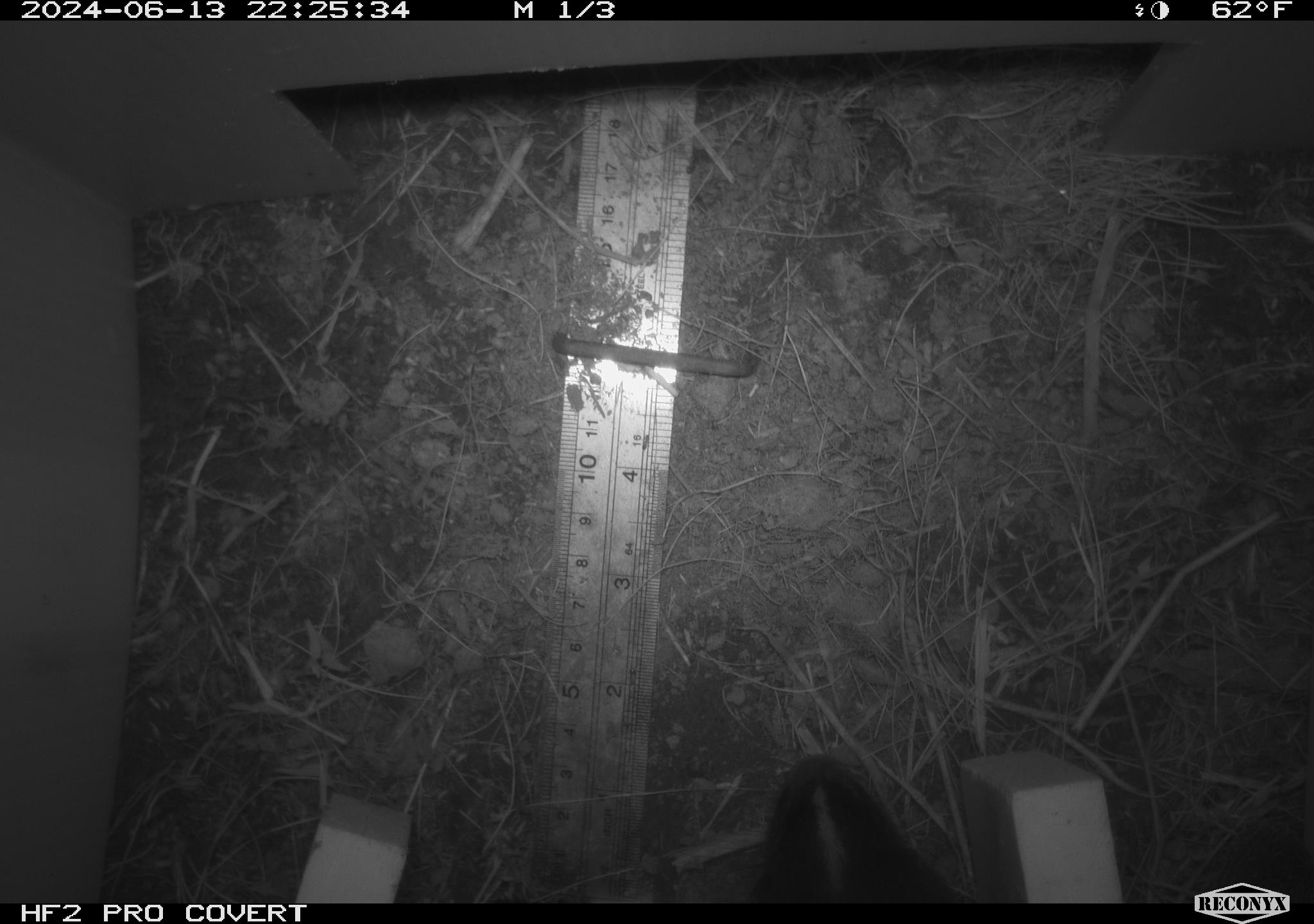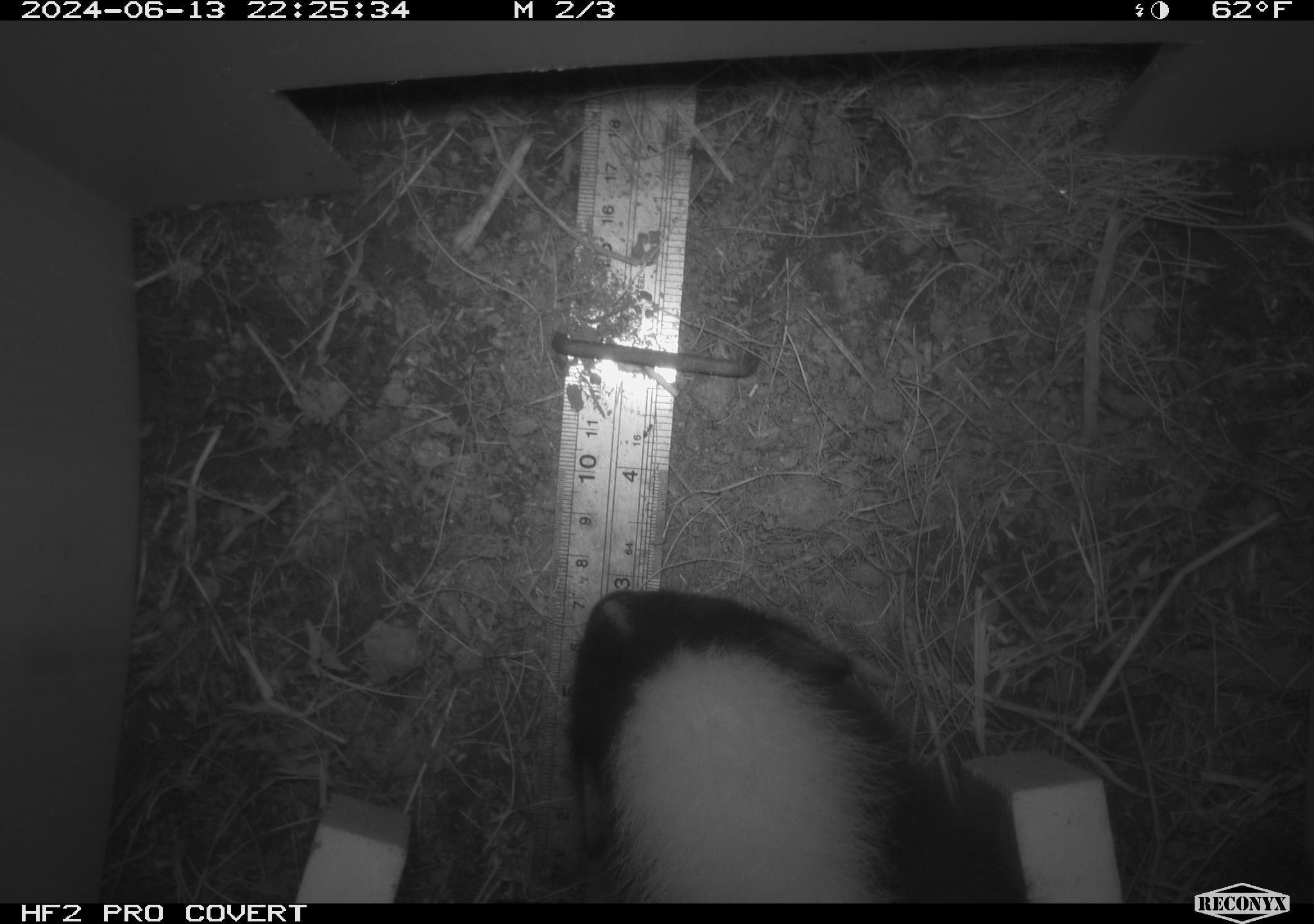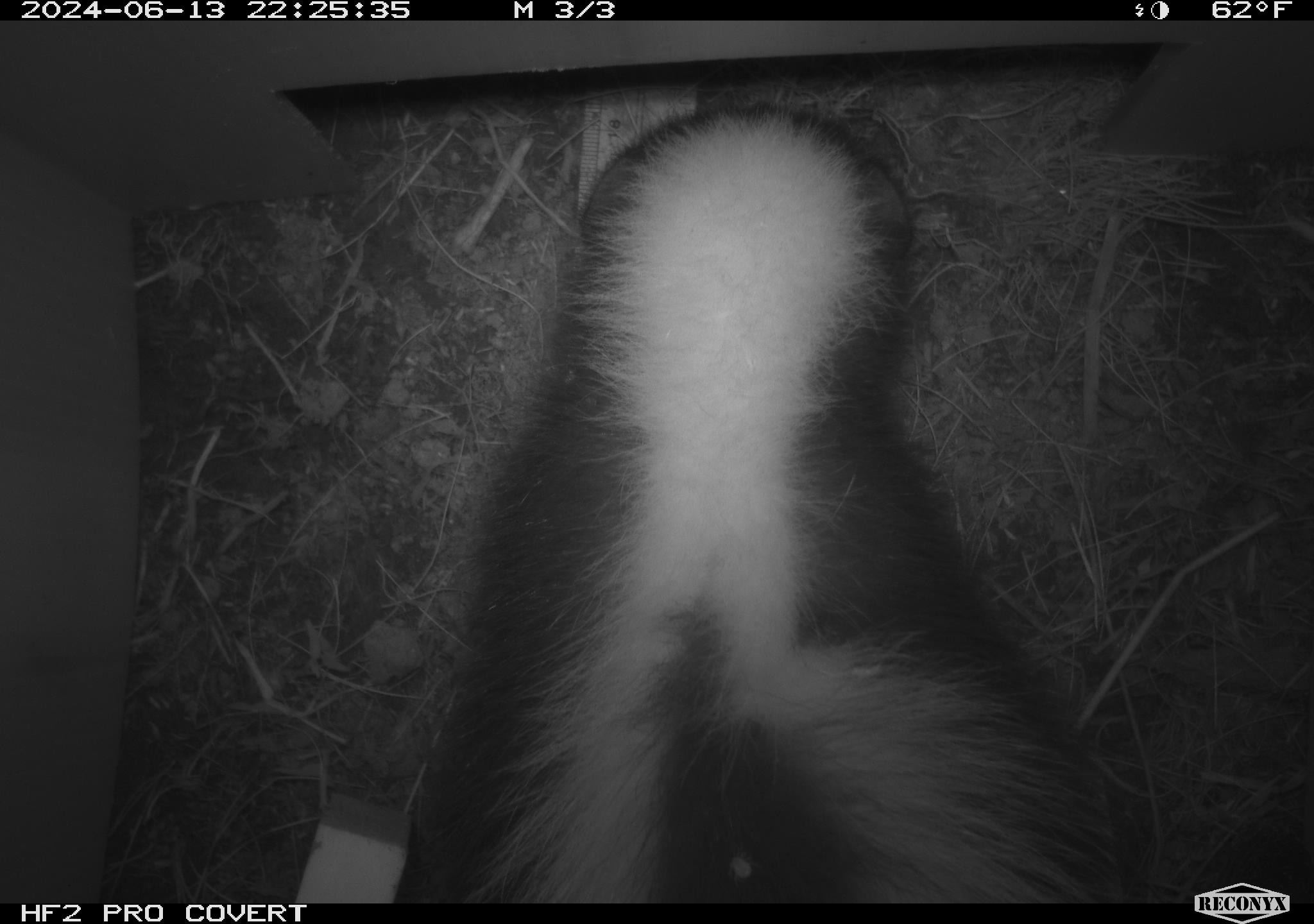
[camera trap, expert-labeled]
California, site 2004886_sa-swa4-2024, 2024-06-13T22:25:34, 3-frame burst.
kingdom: Animalia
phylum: Chordata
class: Mammalia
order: Carnivora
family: Mephitidae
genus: Mephitis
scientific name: Mephitis mephitis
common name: striped skunk